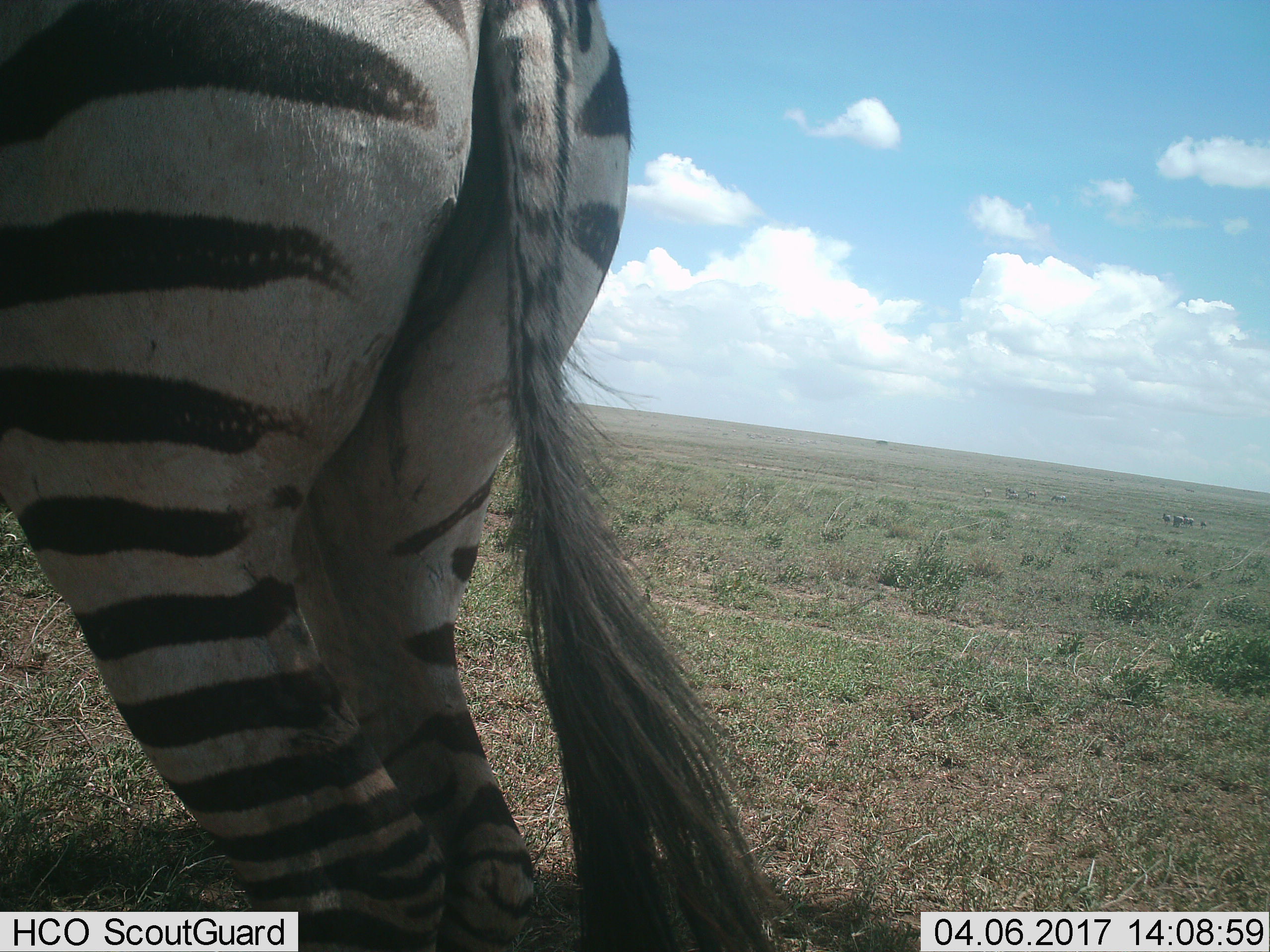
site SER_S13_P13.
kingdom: Animalia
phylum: Chordata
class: Mammalia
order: Perissodactyla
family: Equidae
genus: Equus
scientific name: Equus quagga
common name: plains zebra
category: zebraplains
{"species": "zebraplains (plains zebra) (Equus quagga)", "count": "11-50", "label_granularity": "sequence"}